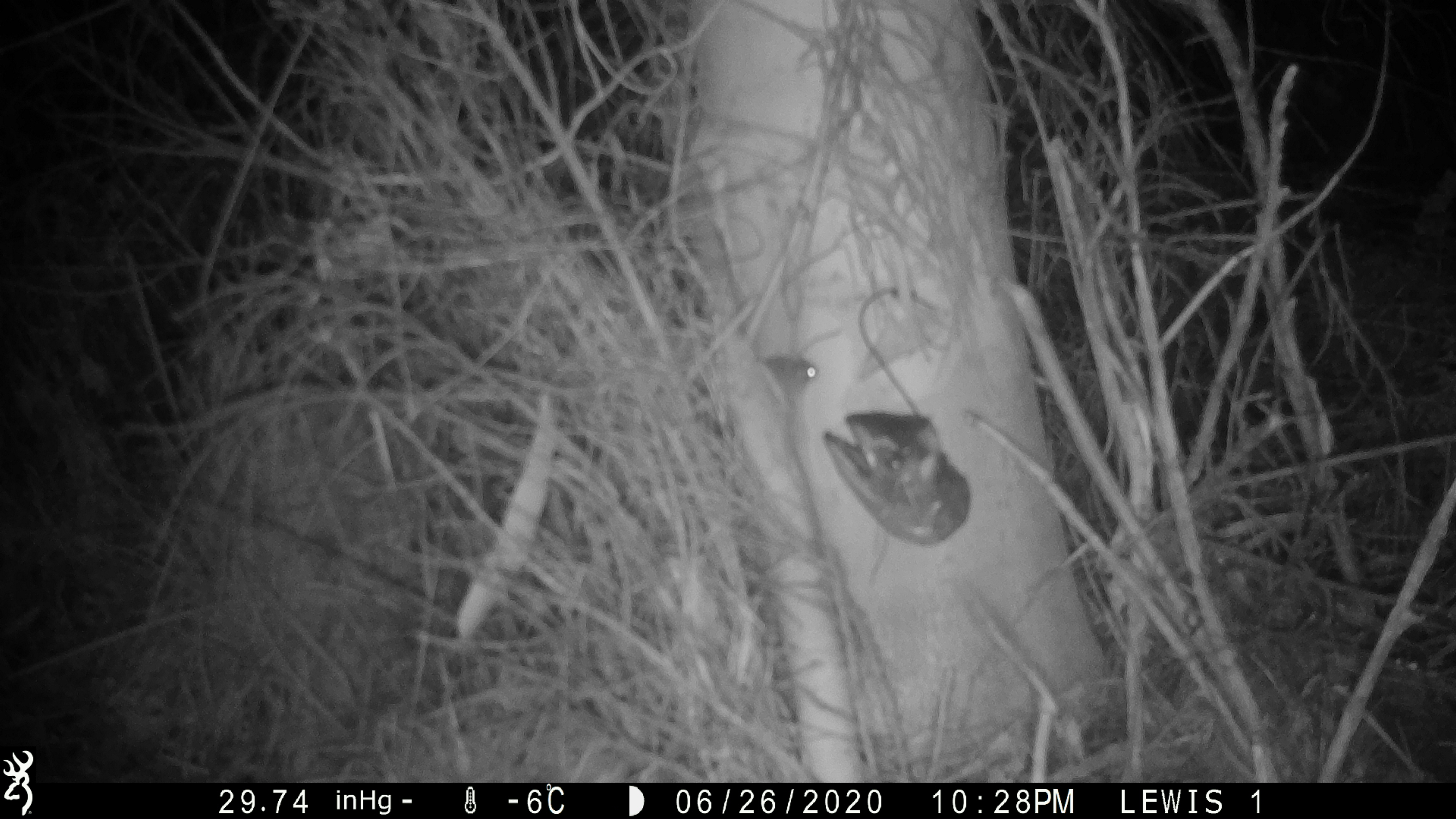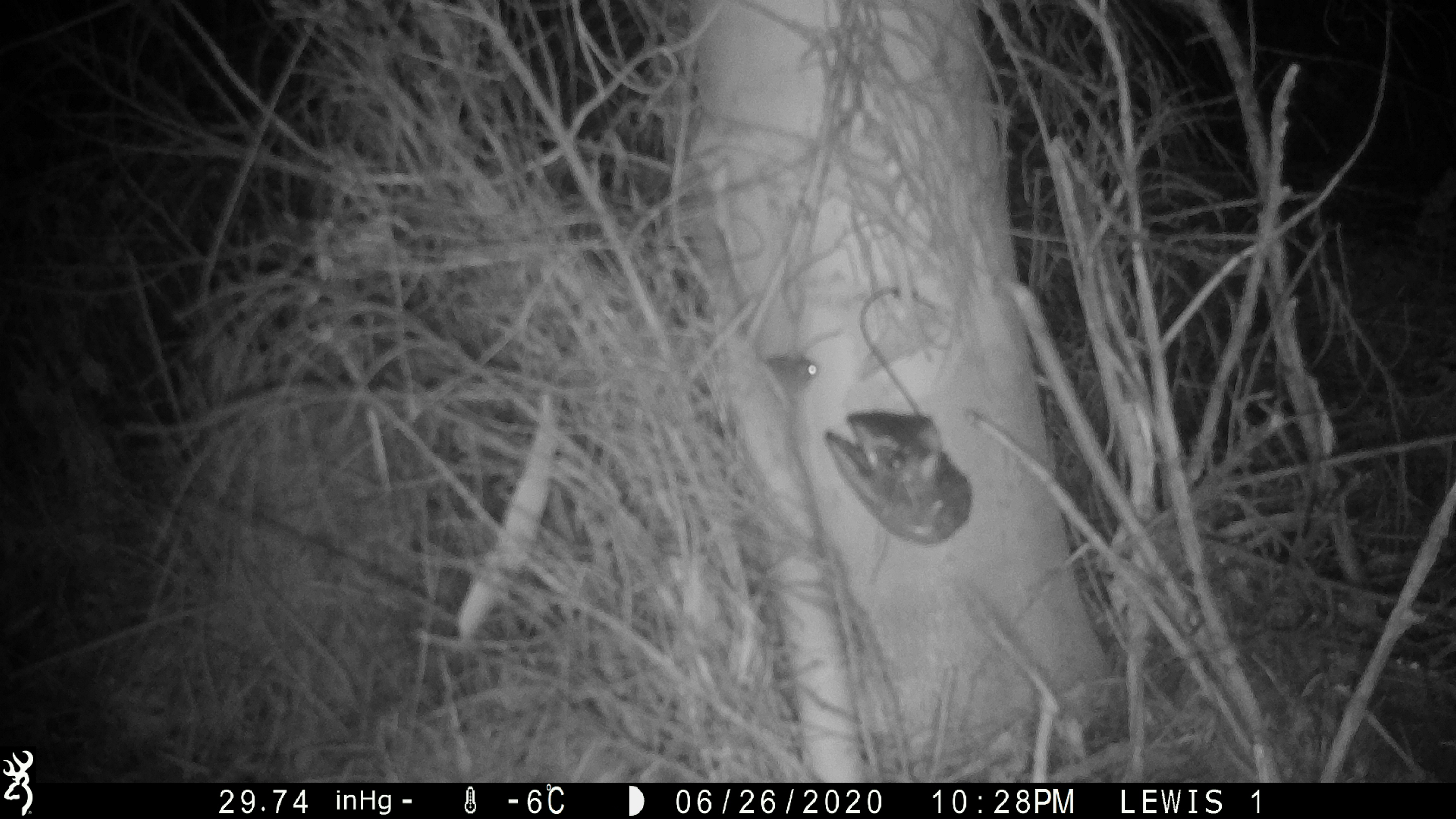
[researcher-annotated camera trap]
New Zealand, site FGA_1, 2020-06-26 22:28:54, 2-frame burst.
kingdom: Animalia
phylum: Chordata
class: Mammalia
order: Rodentia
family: Muridae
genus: Mus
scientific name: Mus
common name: mouse